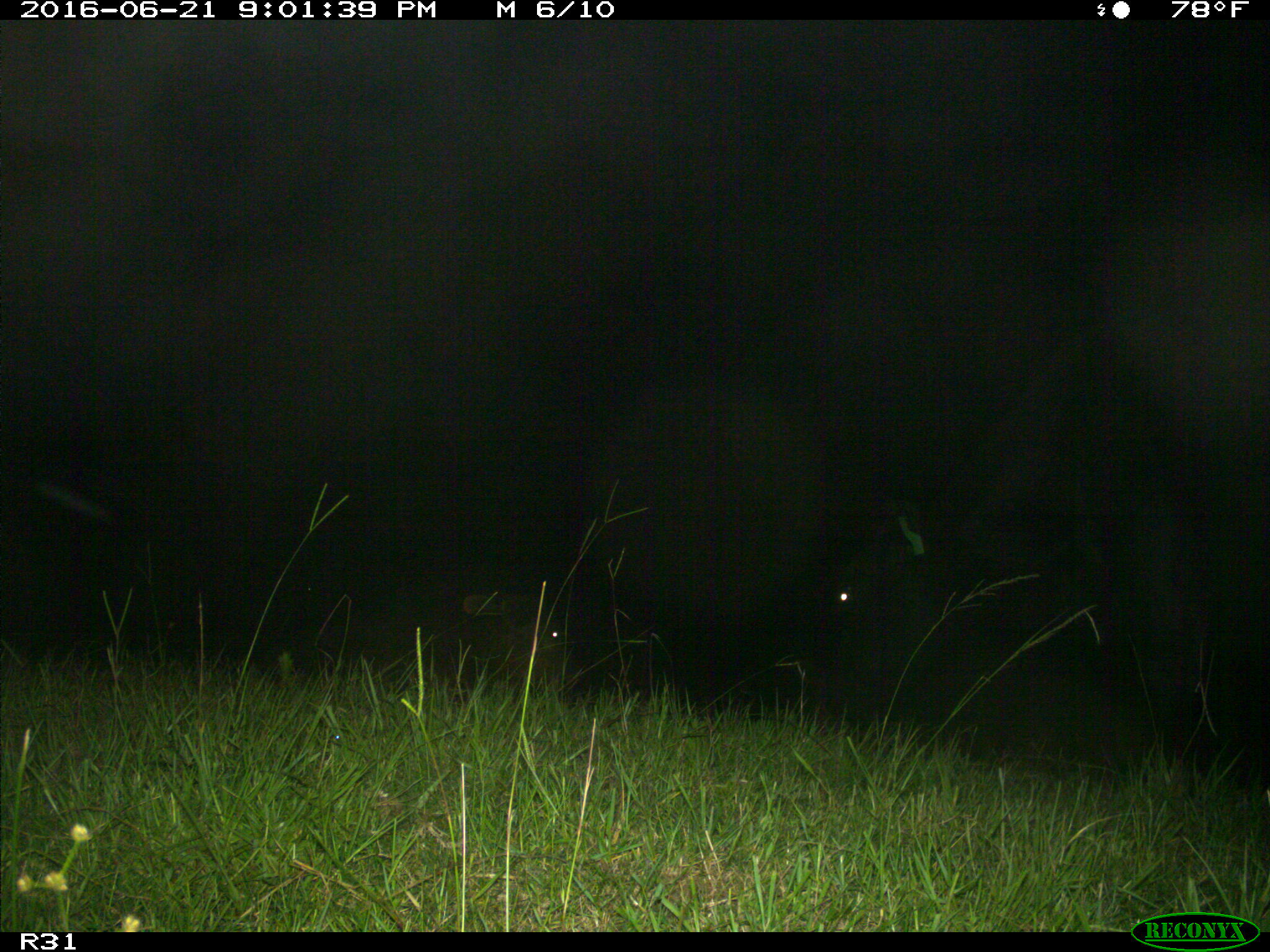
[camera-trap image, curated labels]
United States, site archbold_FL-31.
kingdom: Animalia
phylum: Chordata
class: Mammalia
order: Artiodactyla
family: Bovidae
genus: Bos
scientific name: Bos taurus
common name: domestic cow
Bos taurus (domestic cow).